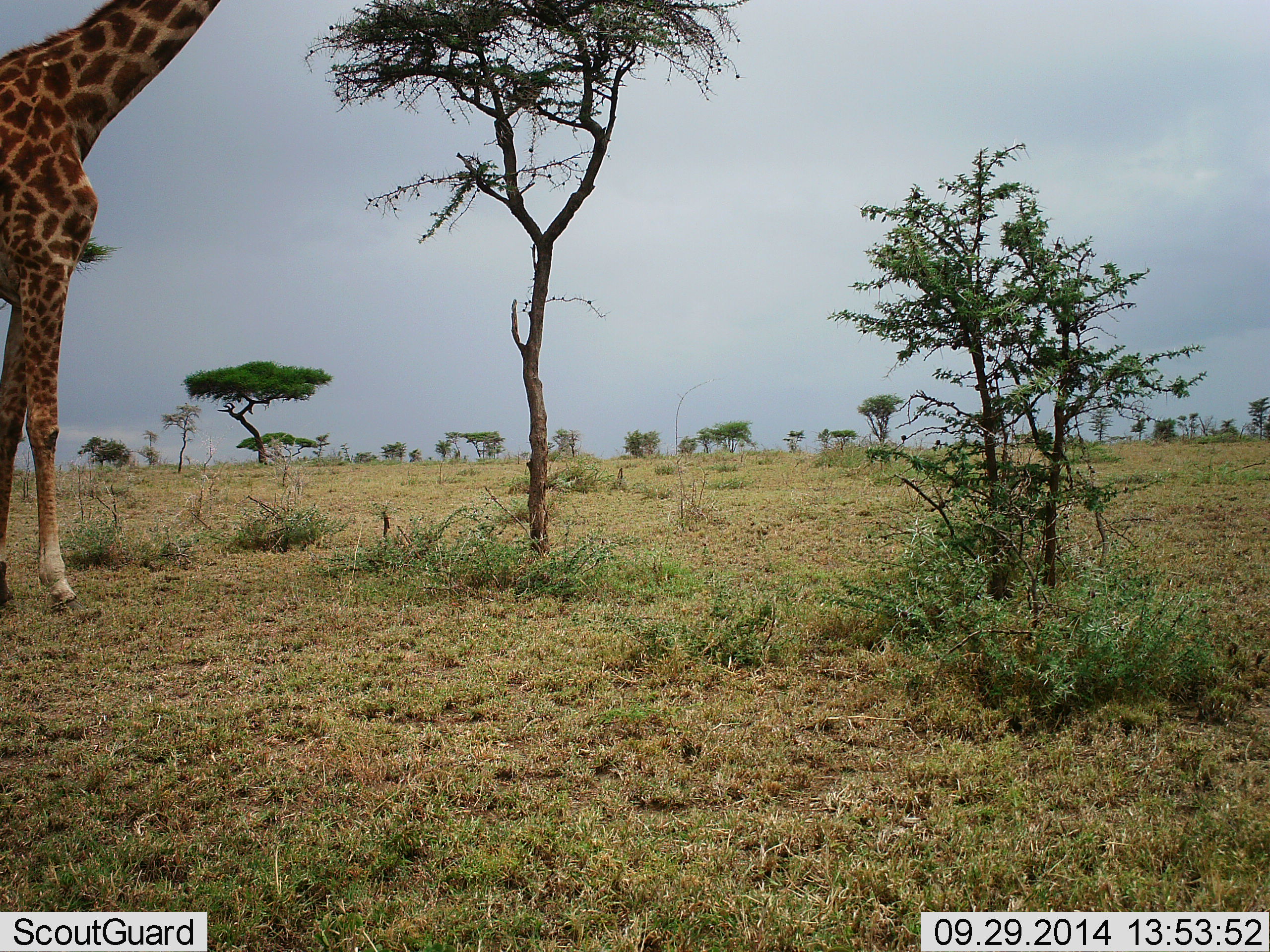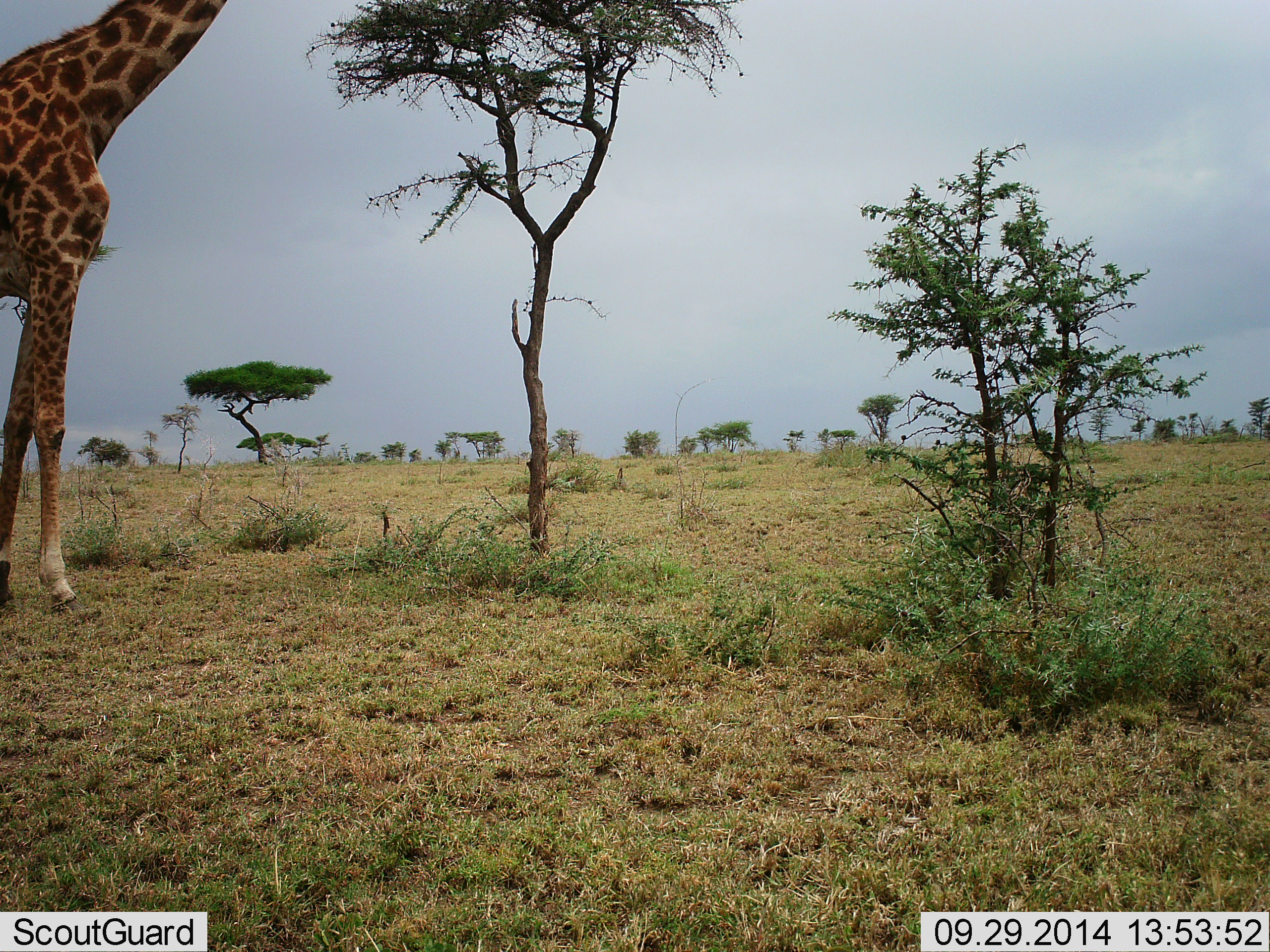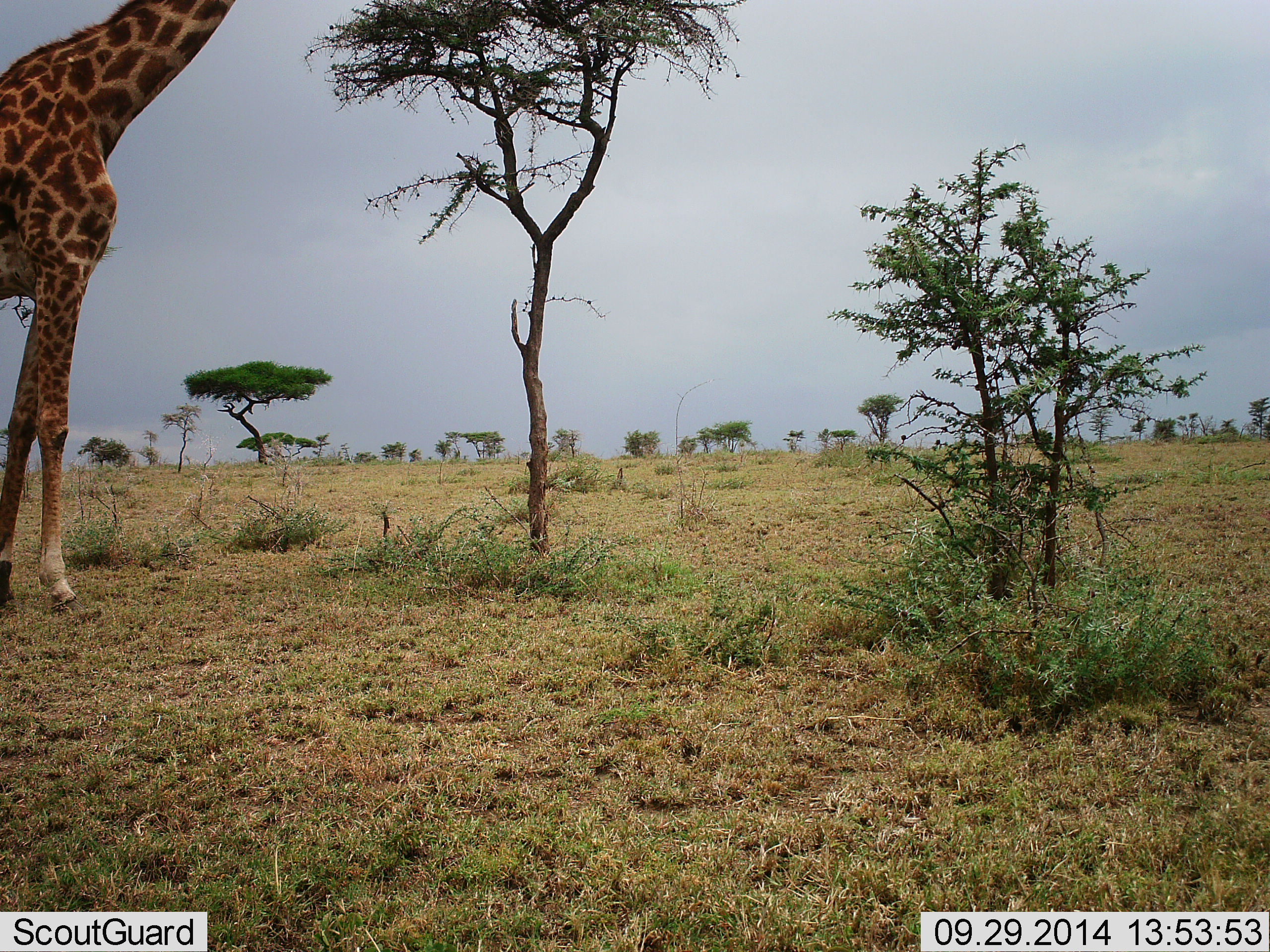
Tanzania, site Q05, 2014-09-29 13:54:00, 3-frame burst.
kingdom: Animalia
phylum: Chordata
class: Mammalia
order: Artiodactyla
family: Giraffidae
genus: Giraffa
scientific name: Giraffa camelopardalis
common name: giraffe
Giraffe (Giraffa camelopardalis), count 1. Behavior (volunteer vote fractions): standing 20%, resting 0%, moving 20%, interacting 0%. Young present (vote fraction): 0%. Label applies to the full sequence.